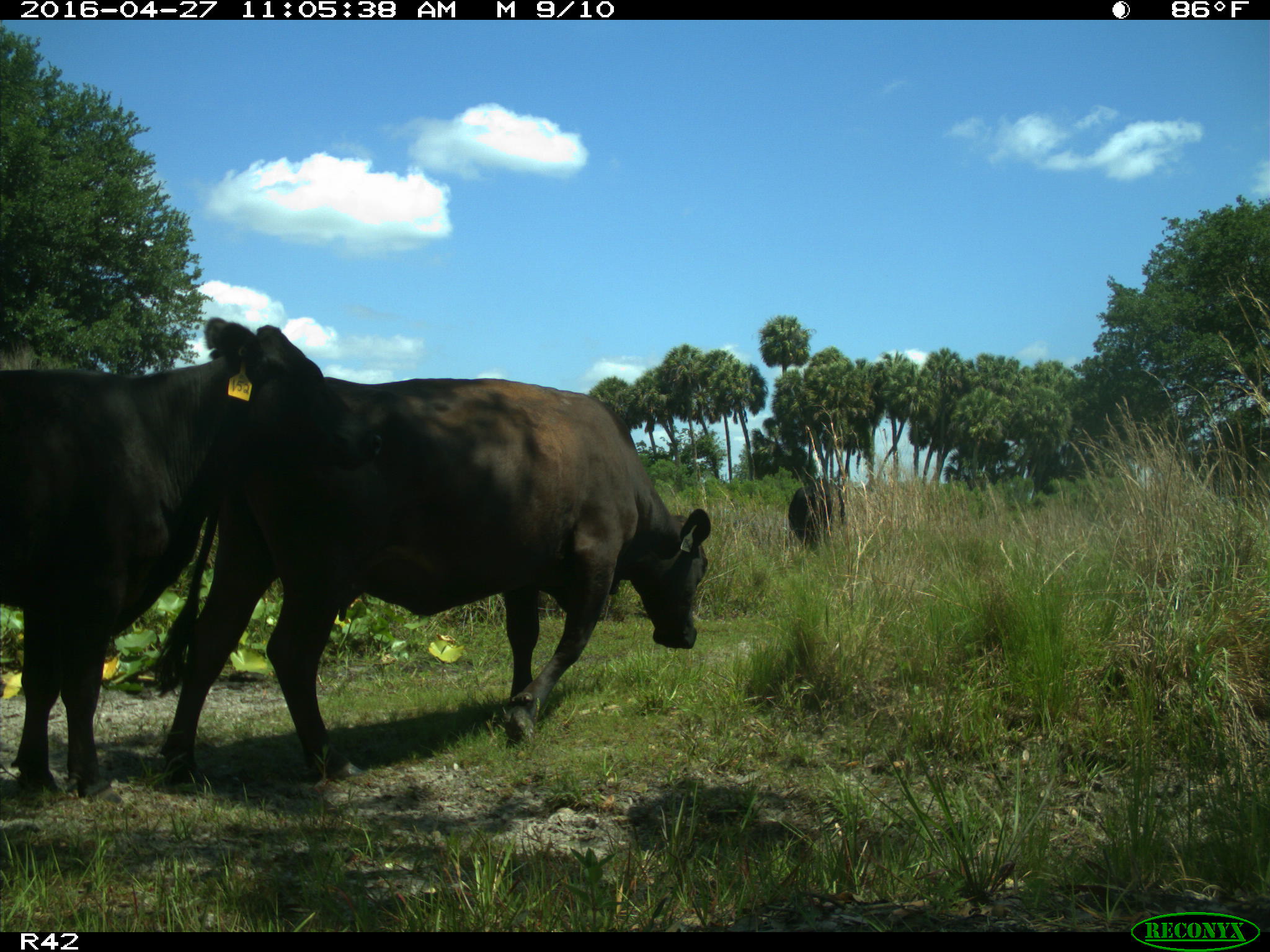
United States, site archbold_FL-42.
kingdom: Animalia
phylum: Chordata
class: Mammalia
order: Artiodactyla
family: Bovidae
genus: Bos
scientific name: Bos taurus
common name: domestic cow